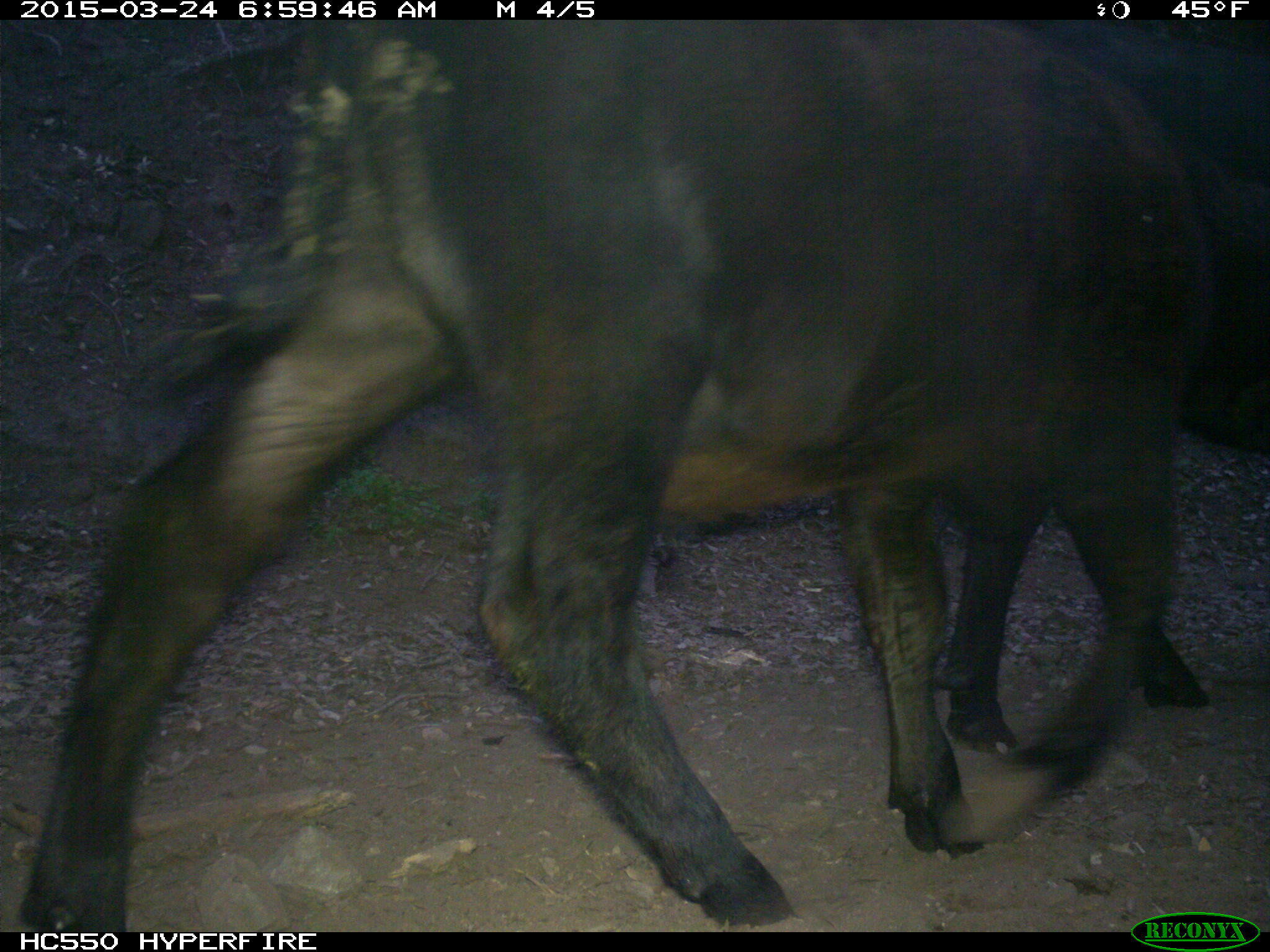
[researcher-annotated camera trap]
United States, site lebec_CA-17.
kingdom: Animalia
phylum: Chordata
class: Mammalia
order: Artiodactyla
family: Bovidae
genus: Bos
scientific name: Bos taurus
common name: domestic cow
Bos taurus (domestic cow).